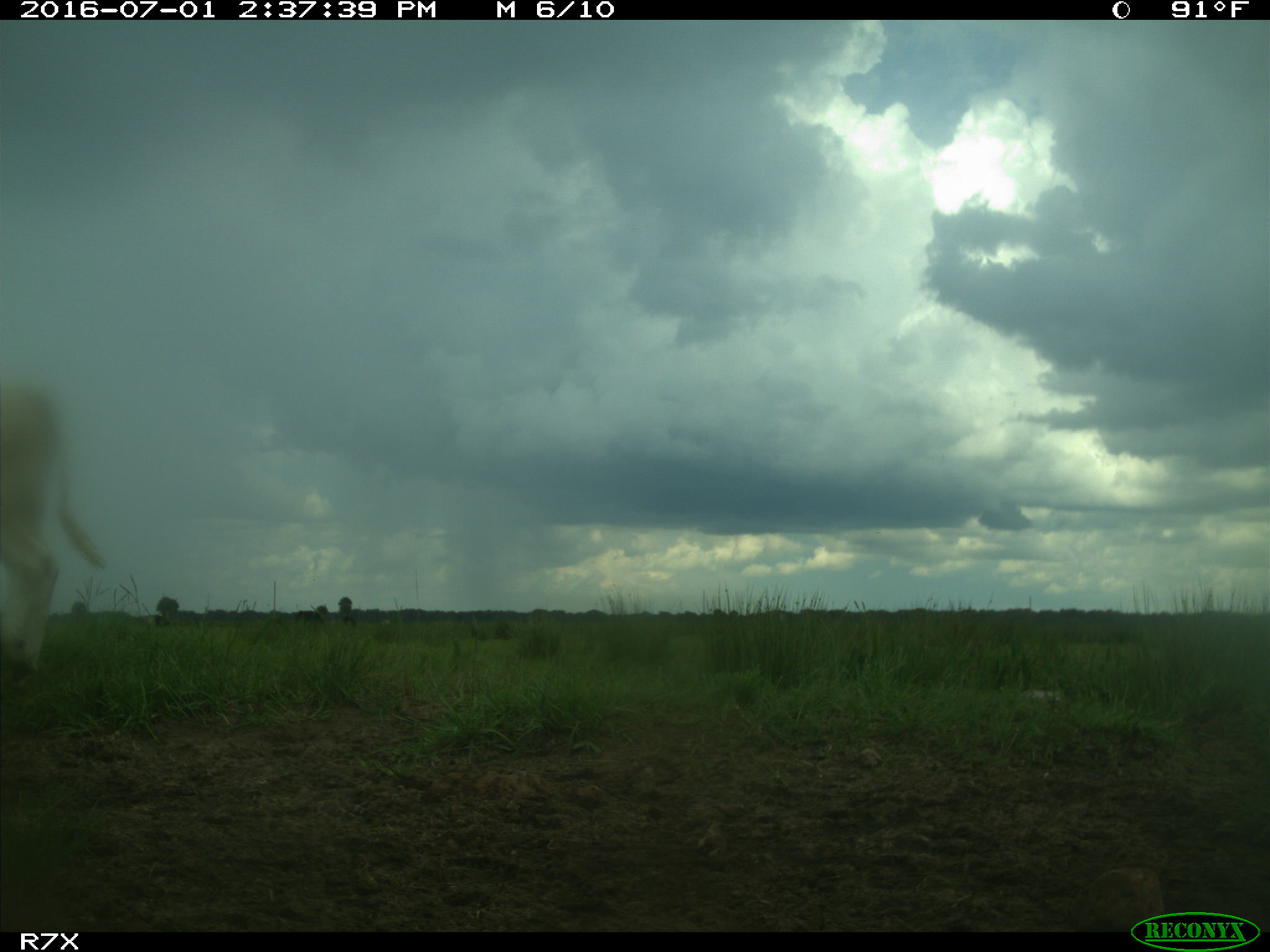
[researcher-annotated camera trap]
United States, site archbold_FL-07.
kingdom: Animalia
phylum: Chordata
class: Mammalia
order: Artiodactyla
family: Bovidae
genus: Bos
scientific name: Bos taurus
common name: domestic cow